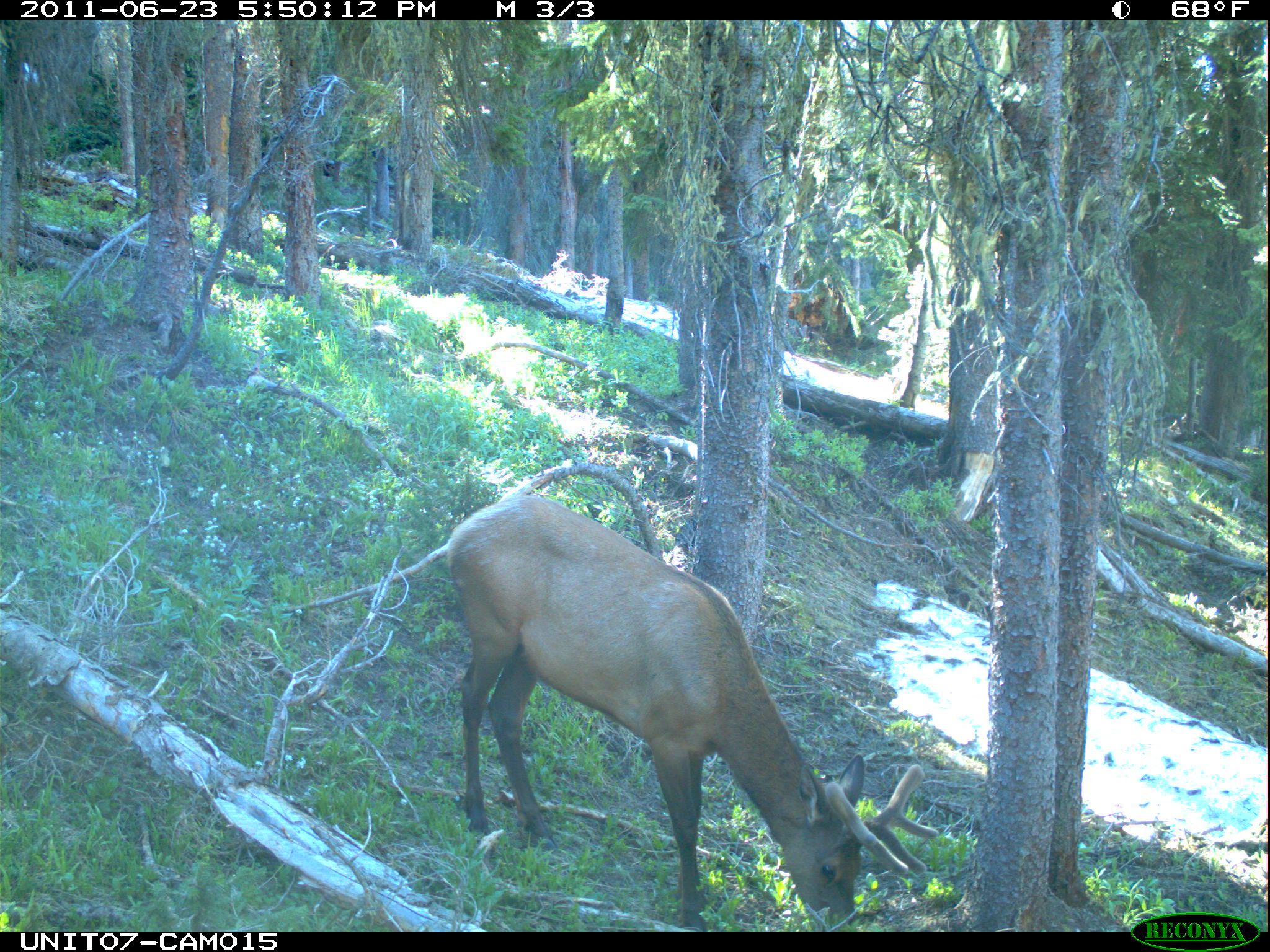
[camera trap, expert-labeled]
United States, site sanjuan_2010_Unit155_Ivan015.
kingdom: Animalia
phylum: Chordata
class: Mammalia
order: Artiodactyla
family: Cervidae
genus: Cervus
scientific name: Cervus elaphus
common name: red deer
Cervus elaphus (red deer).